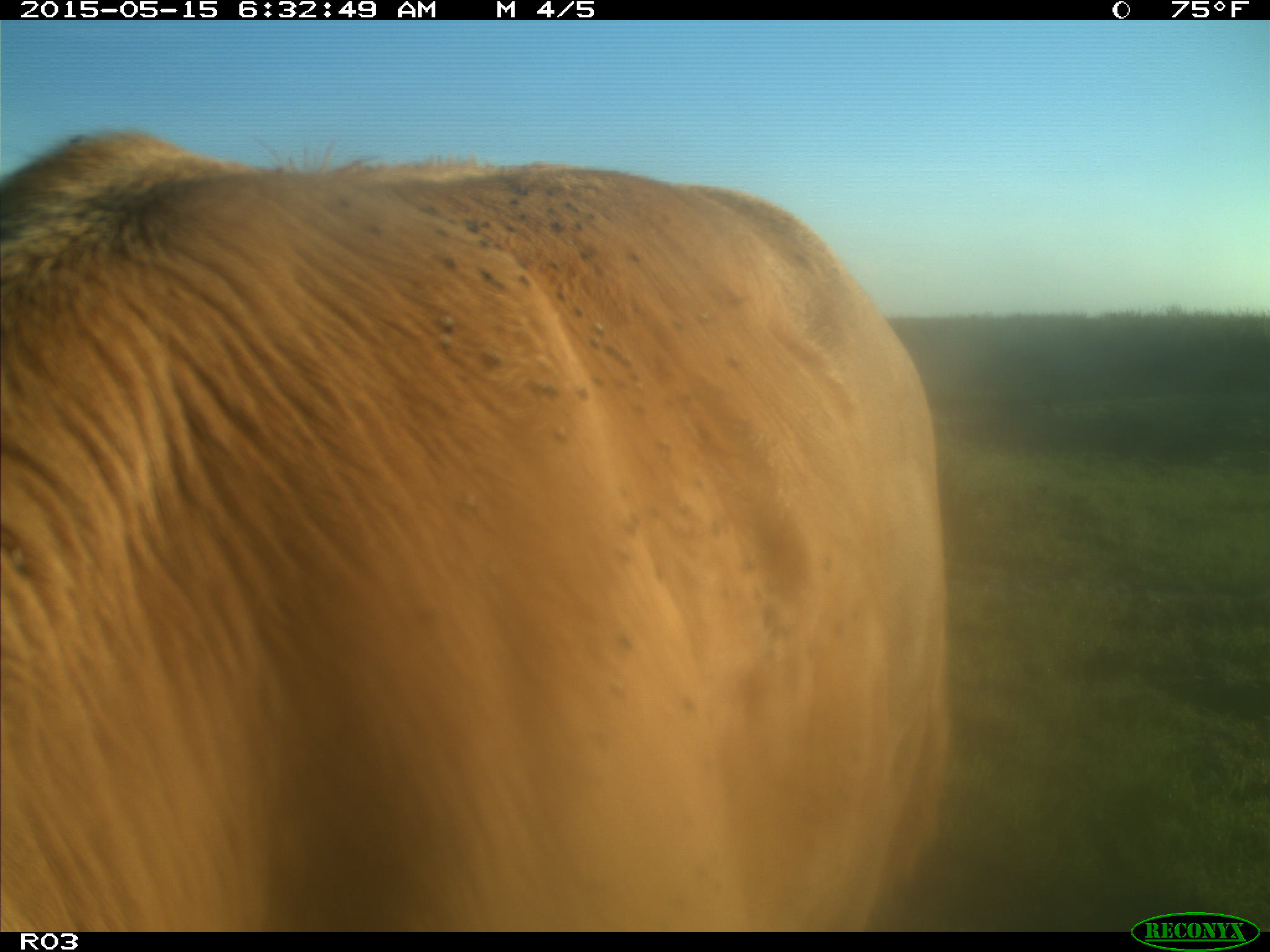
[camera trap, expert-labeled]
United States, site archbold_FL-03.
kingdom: Animalia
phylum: Chordata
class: Mammalia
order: Artiodactyla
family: Bovidae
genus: Bos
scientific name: Bos taurus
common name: domestic cow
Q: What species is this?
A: Bos taurus (domestic cow).